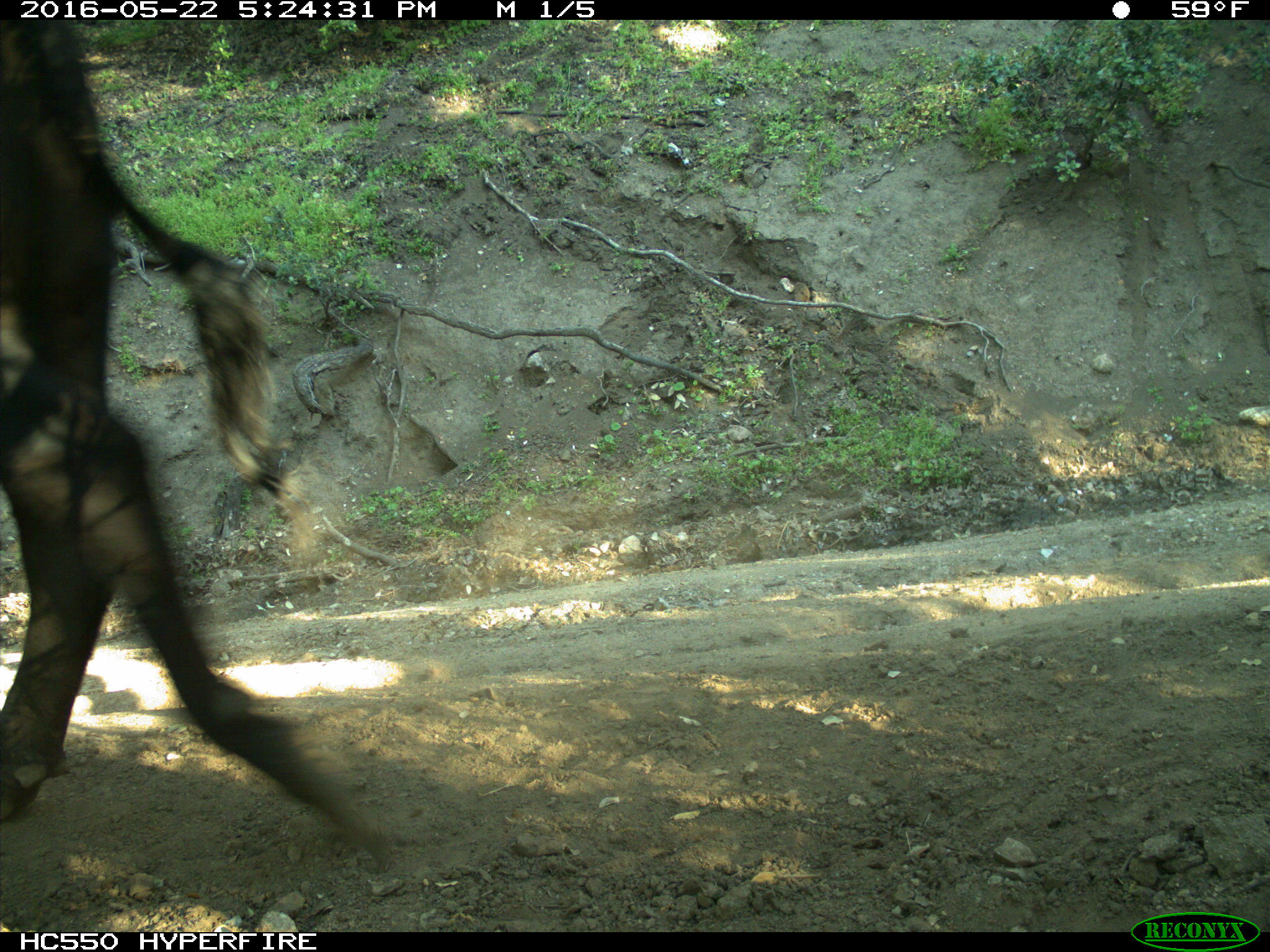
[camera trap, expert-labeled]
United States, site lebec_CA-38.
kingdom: Animalia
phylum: Chordata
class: Mammalia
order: Artiodactyla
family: Bovidae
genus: Bos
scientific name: Bos taurus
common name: domestic cow